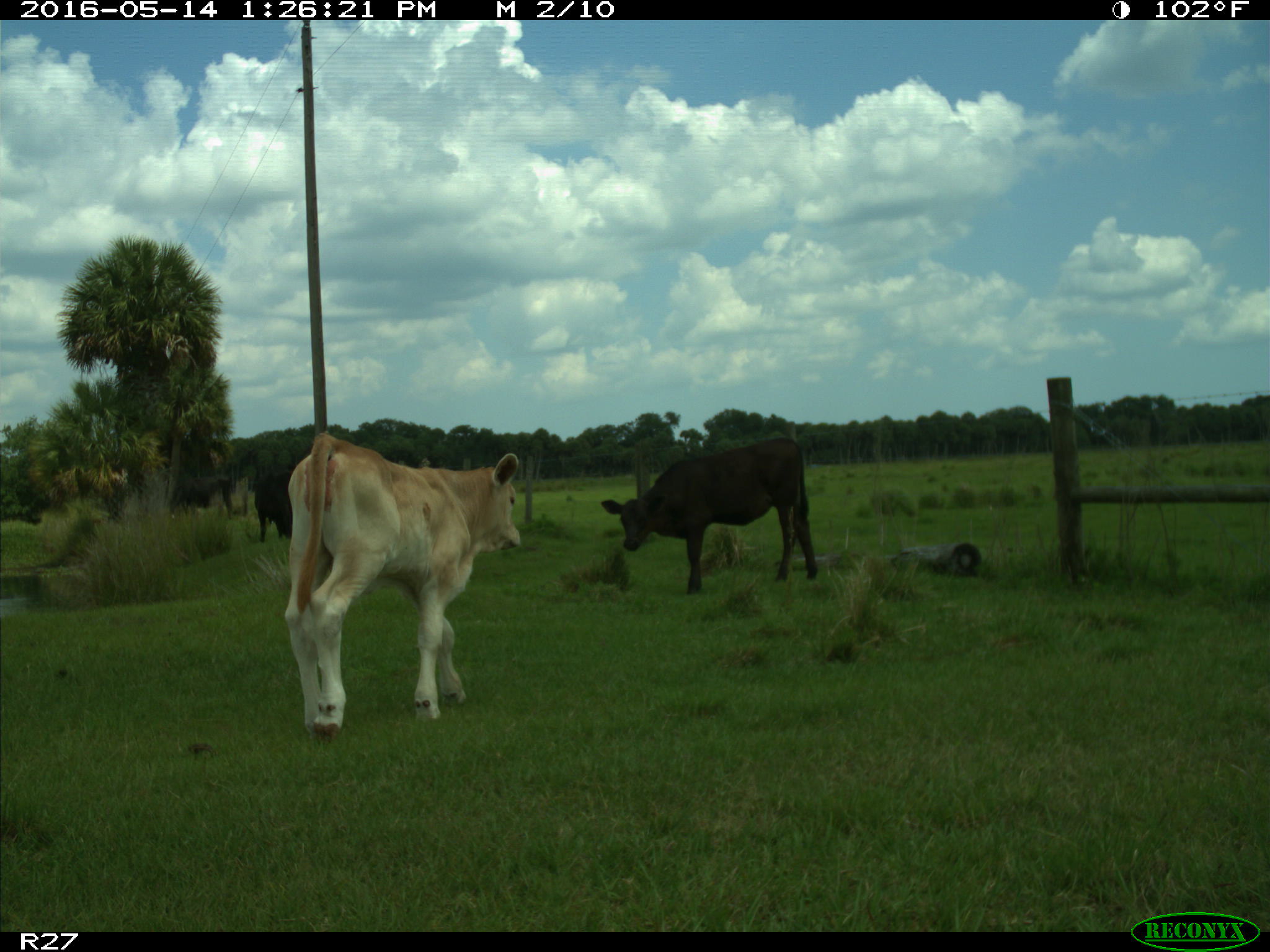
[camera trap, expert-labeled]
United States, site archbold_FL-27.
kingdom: Animalia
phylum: Chordata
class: Mammalia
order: Artiodactyla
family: Bovidae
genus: Bos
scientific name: Bos taurus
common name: domestic cow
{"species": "Bos taurus (domestic cow)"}